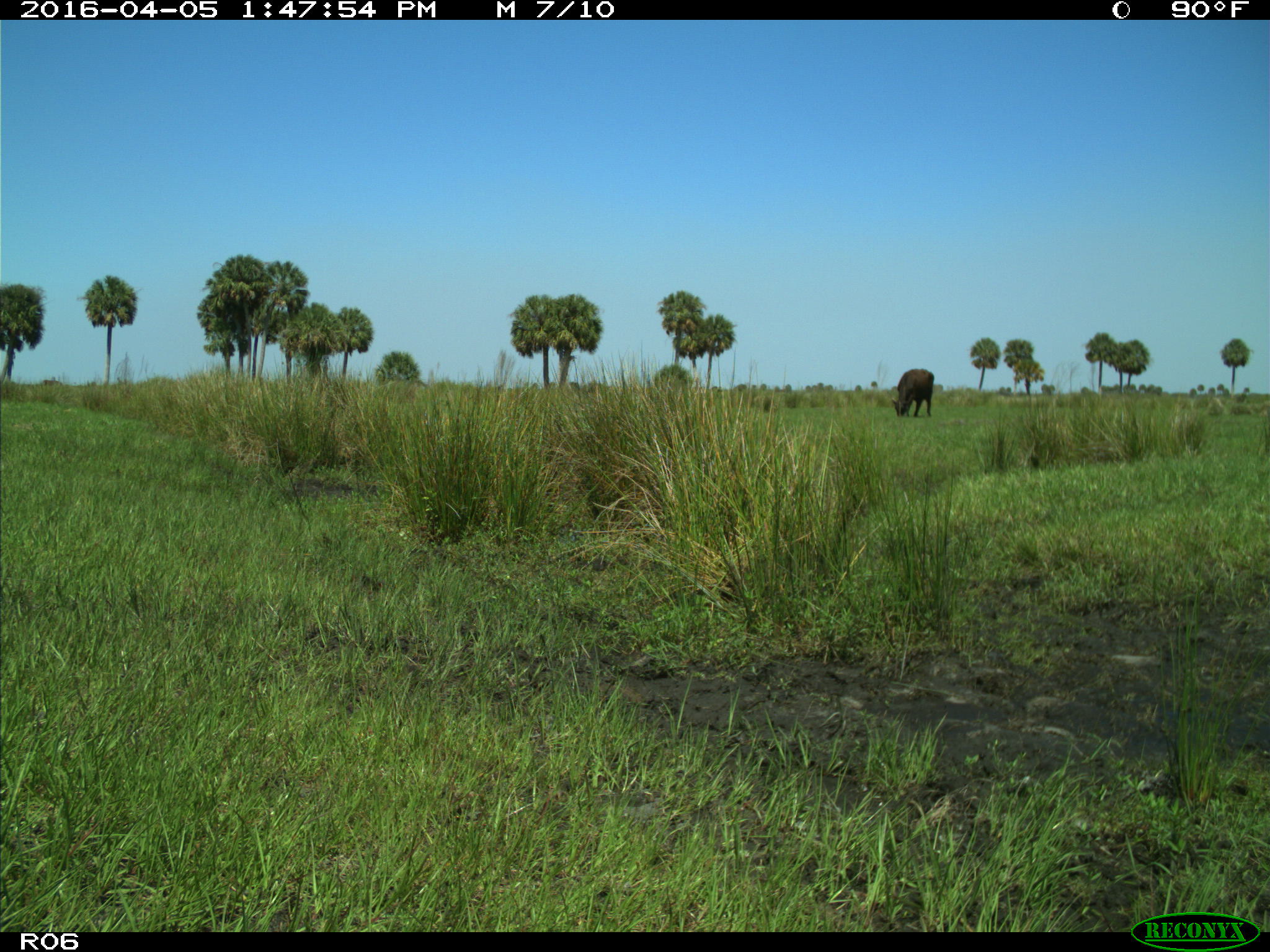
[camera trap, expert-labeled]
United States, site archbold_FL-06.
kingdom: Animalia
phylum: Chordata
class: Mammalia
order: Artiodactyla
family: Bovidae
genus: Bos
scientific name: Bos taurus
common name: domestic cow